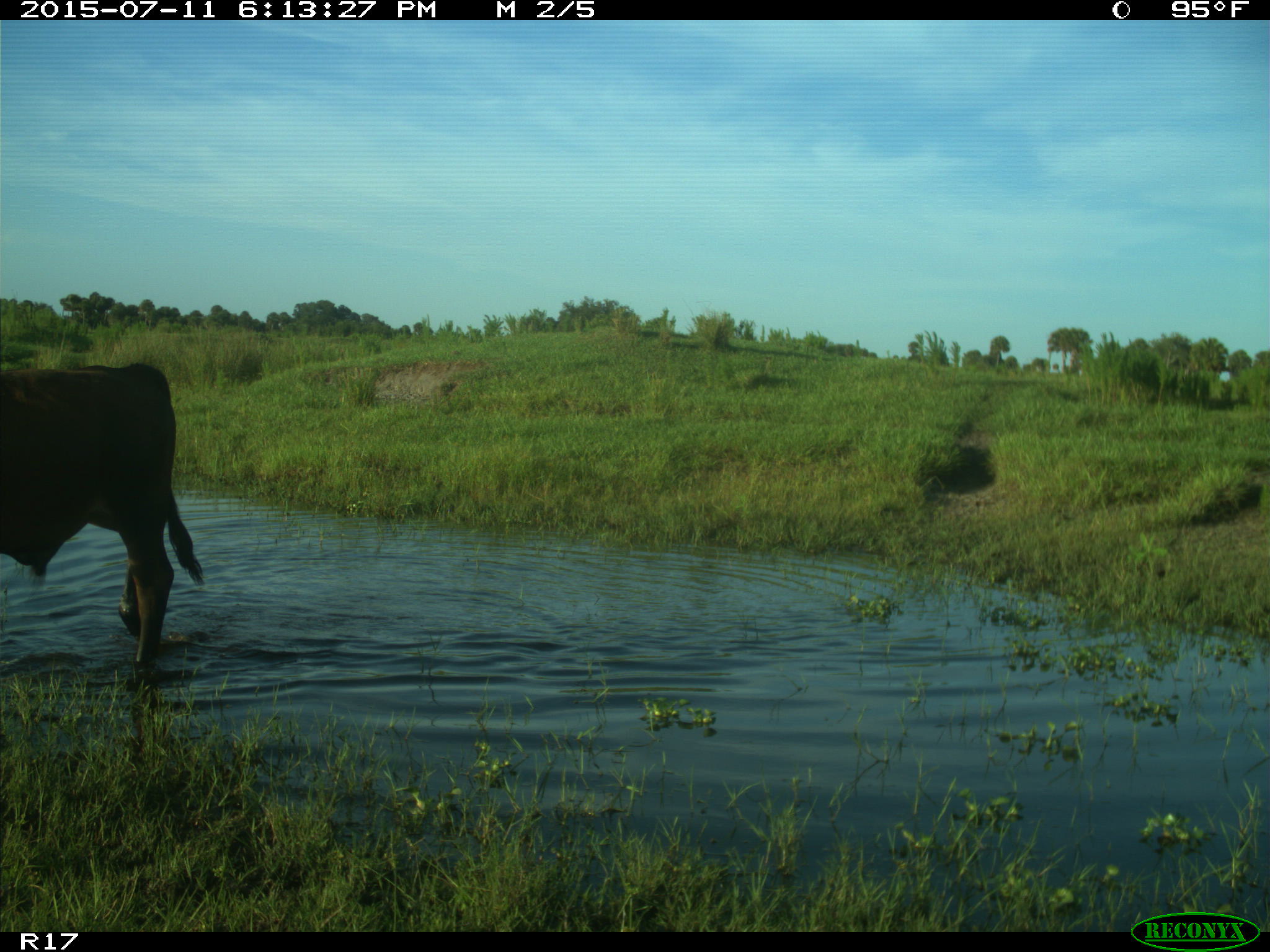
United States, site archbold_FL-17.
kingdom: Animalia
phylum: Chordata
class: Mammalia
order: Artiodactyla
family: Bovidae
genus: Bos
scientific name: Bos taurus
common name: domestic cow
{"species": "Bos taurus (domestic cow)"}